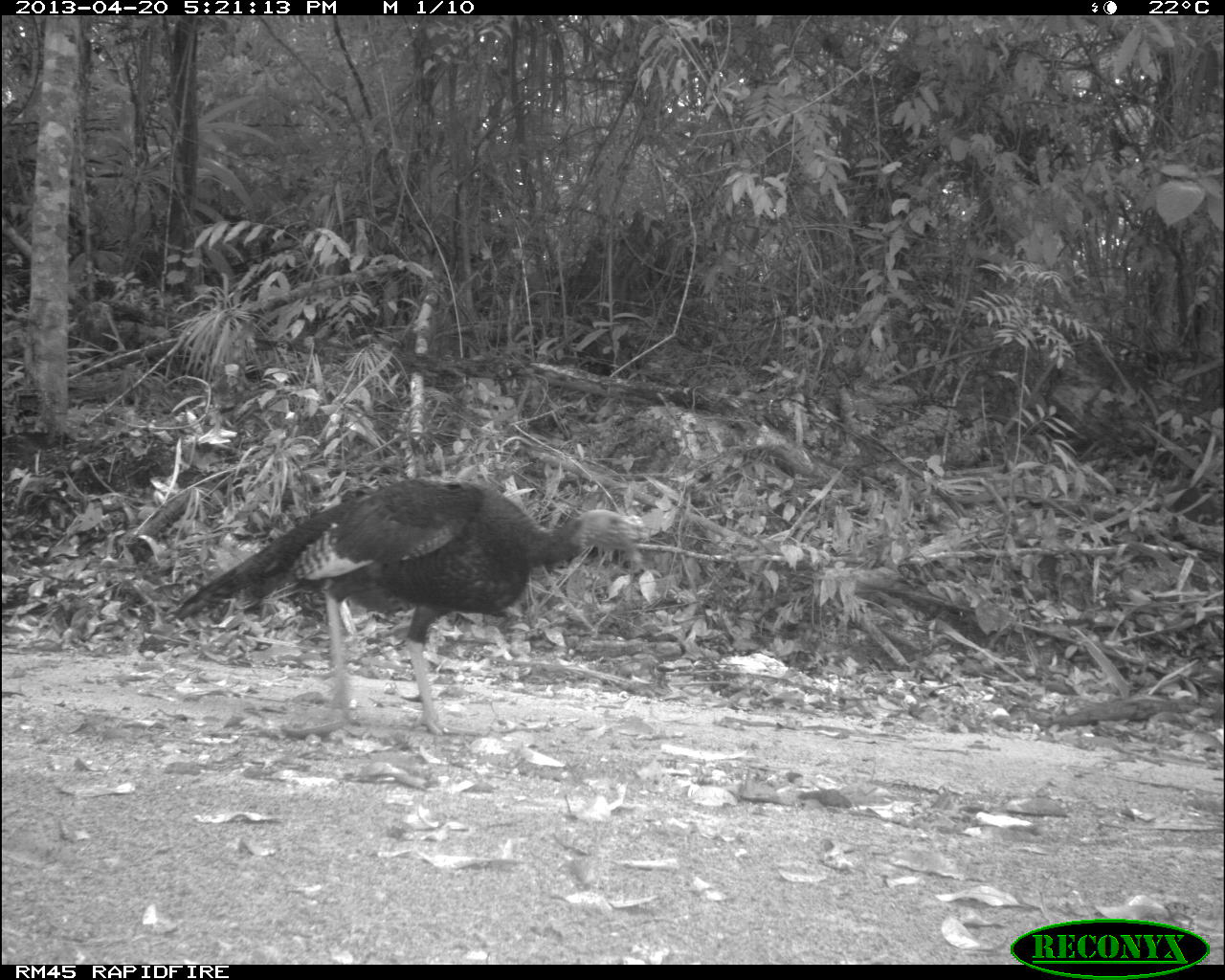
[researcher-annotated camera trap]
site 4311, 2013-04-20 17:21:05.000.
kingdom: Animalia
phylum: Chordata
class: Aves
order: Galliformes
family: Phasianidae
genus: Meleagris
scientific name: Meleagris ocellata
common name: ocellated turkey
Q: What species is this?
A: Meleagris ocellata (ocellated turkey).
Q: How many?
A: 1.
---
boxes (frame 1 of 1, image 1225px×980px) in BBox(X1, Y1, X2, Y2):
meleagris ocellata: BBox(175, 477, 642, 737)